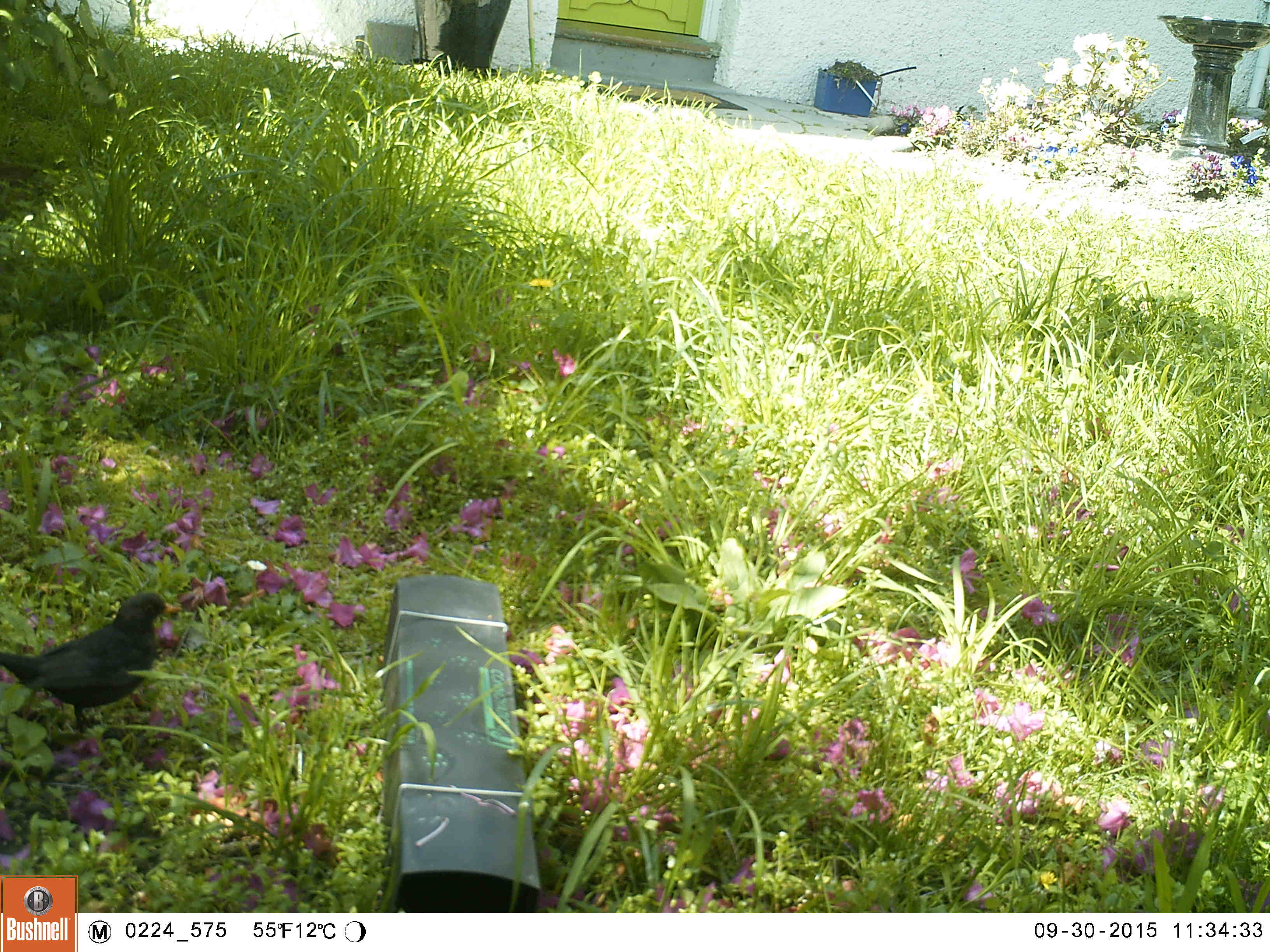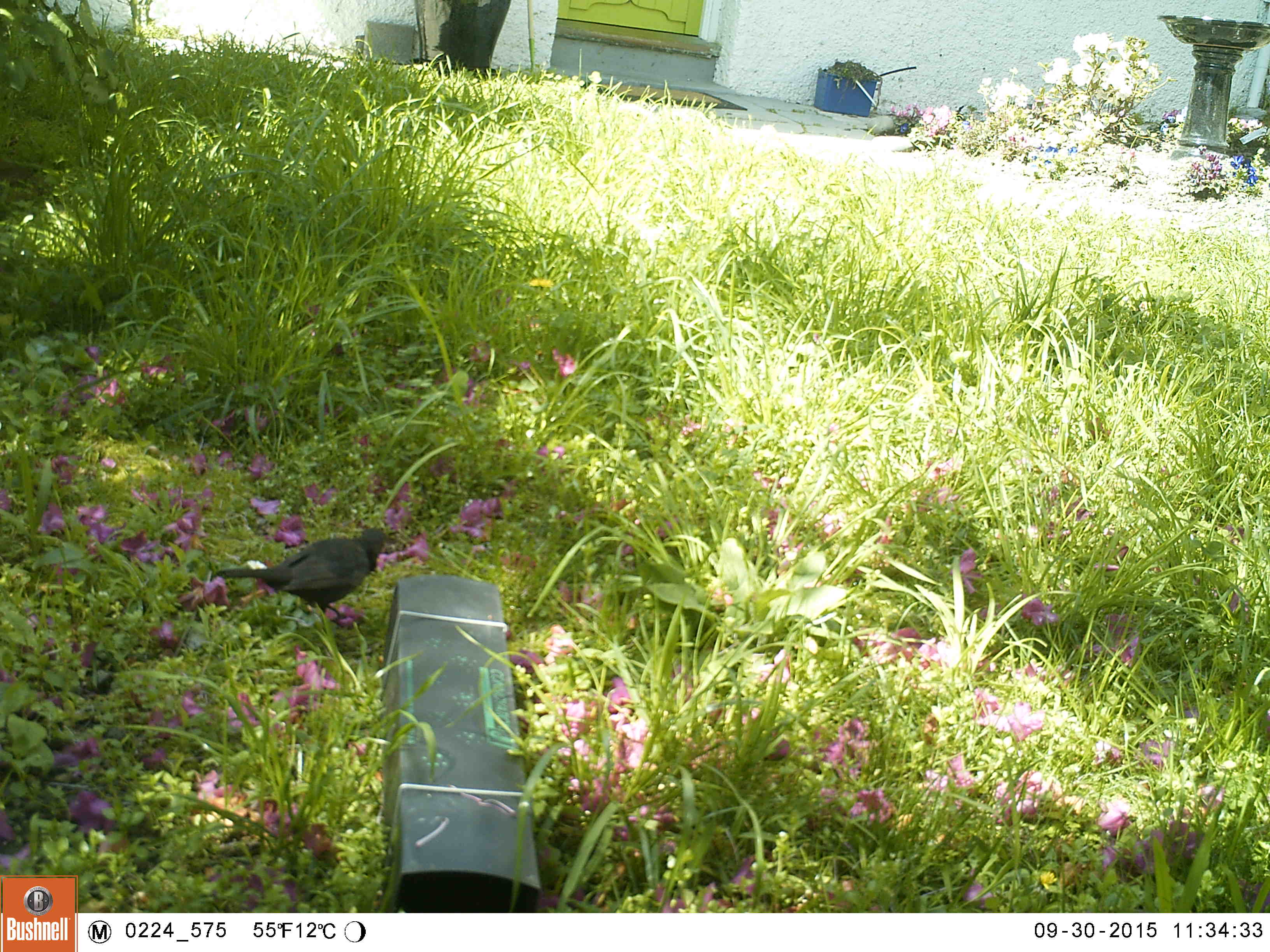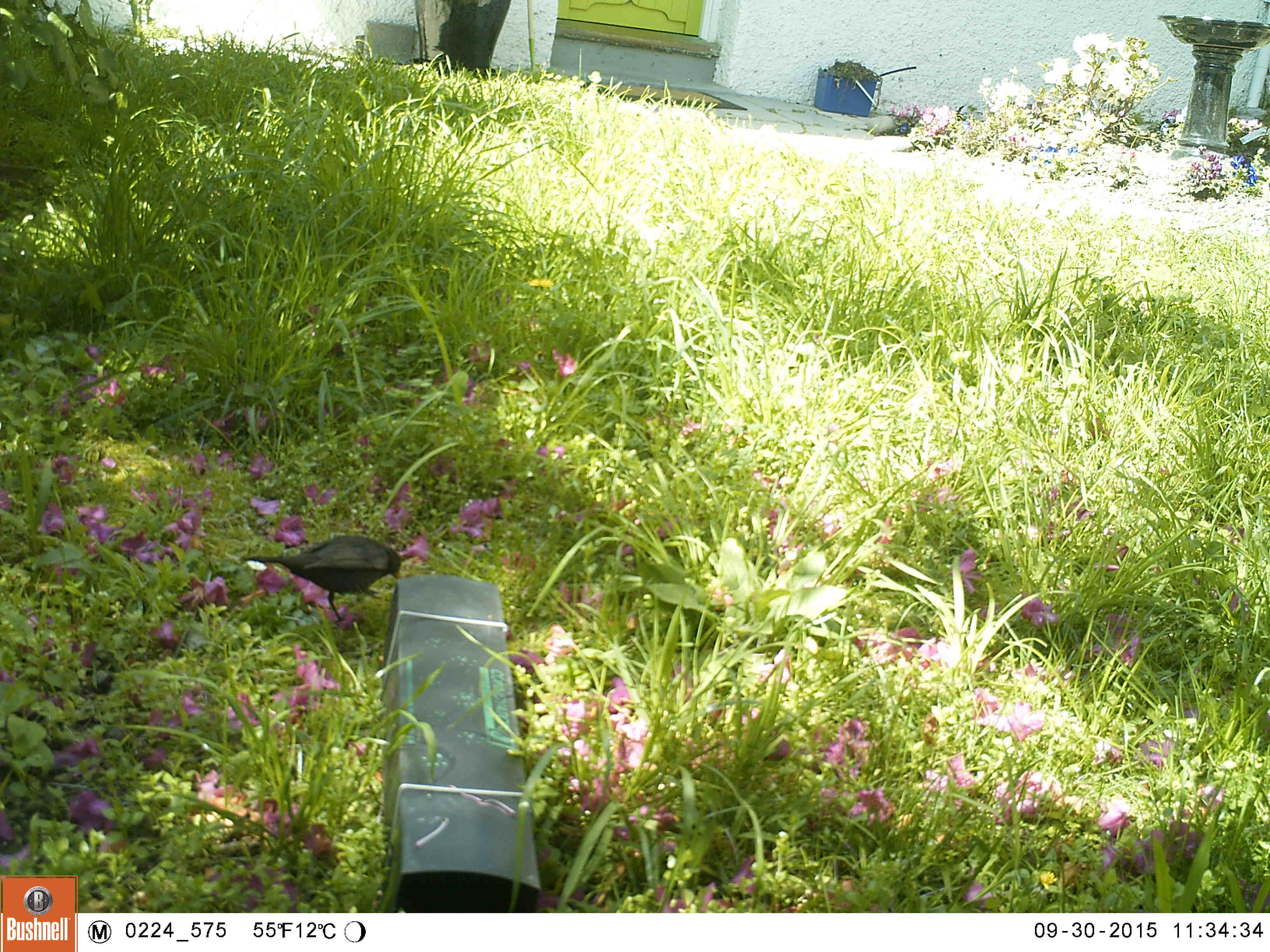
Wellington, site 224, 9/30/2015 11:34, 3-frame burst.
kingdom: Animalia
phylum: Chordata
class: Aves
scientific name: Aves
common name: bird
Bird (Aves).